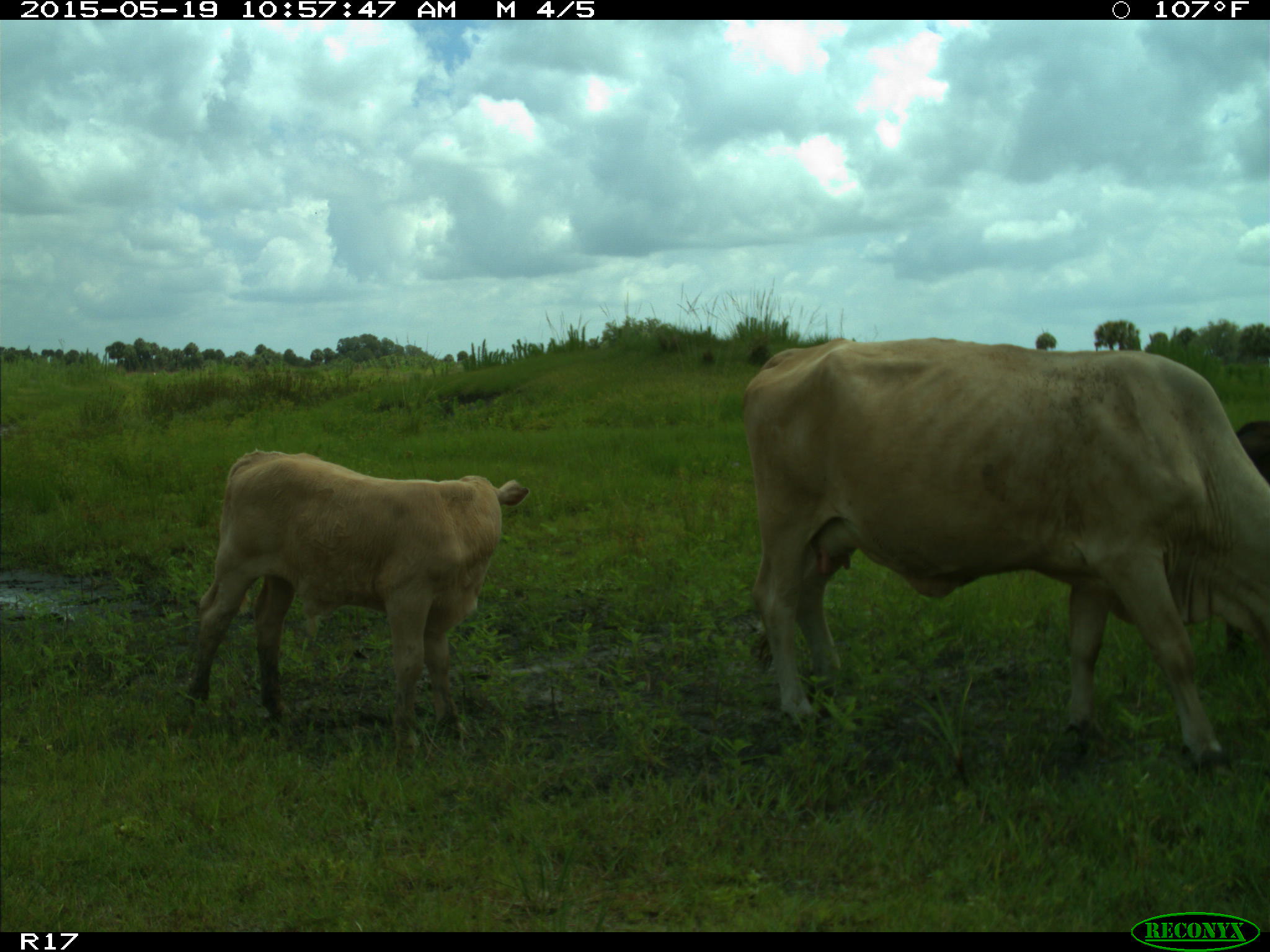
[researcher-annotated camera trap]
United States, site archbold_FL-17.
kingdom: Animalia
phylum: Chordata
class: Mammalia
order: Artiodactyla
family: Bovidae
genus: Bos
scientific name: Bos taurus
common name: domestic cow